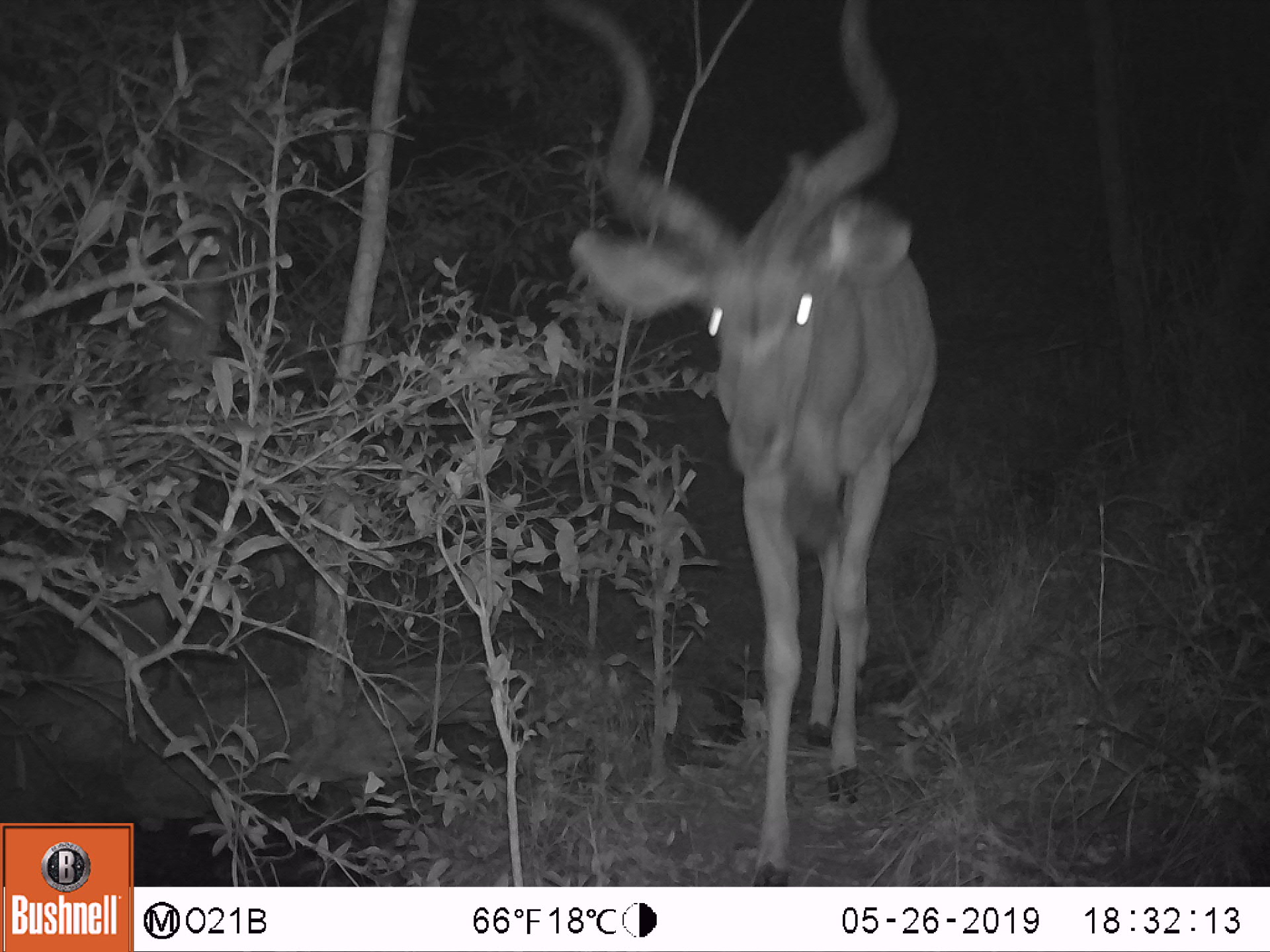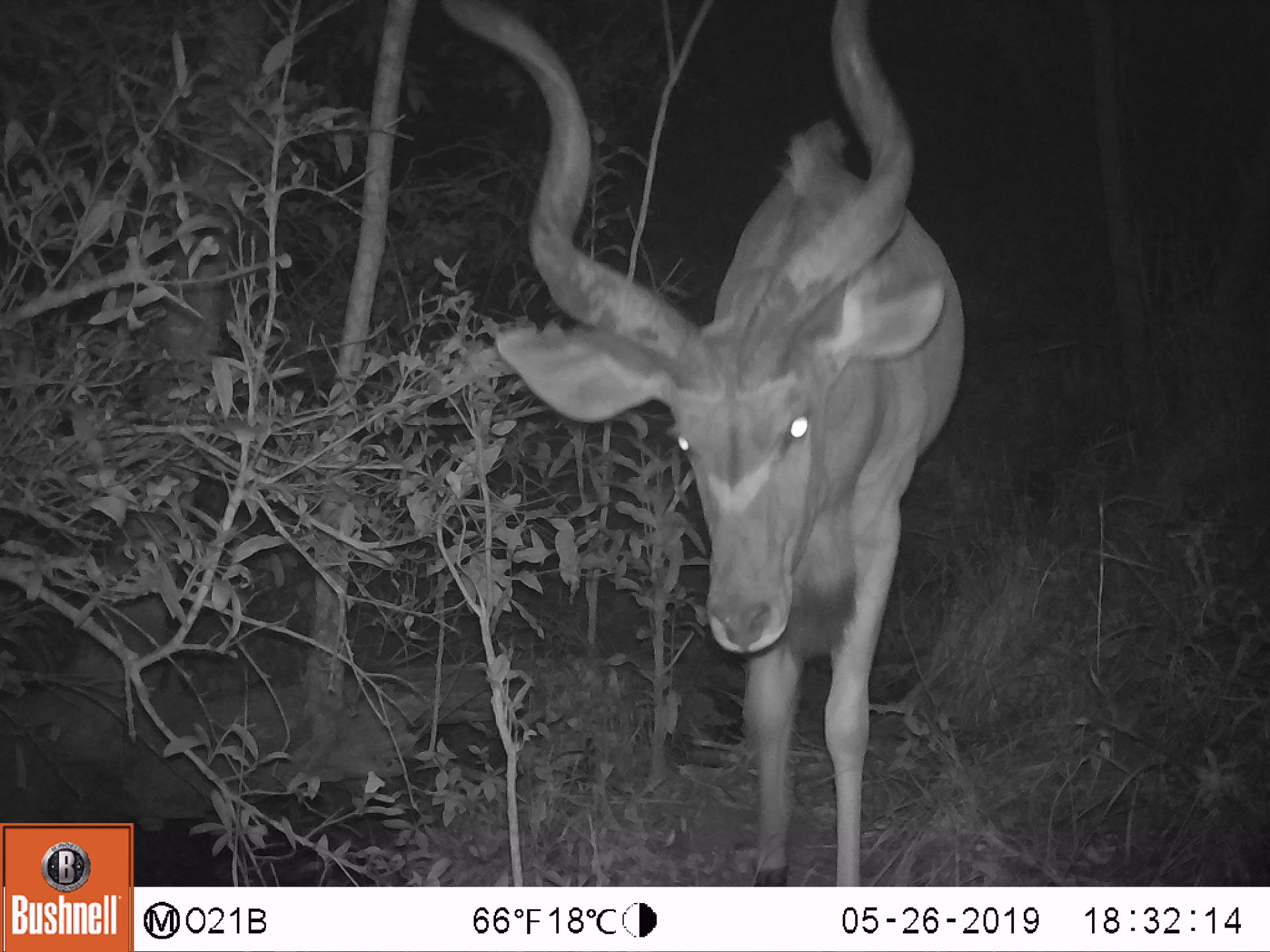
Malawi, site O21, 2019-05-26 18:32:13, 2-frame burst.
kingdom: Animalia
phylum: Chordata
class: Mammalia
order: Artiodactyla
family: Bovidae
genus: Tragelaphus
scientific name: Tragelaphus strepsiceros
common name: greater kudu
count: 1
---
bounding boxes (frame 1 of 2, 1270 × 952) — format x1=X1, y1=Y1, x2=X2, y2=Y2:
greater kudu: x1=536, y1=74, x2=964, y2=794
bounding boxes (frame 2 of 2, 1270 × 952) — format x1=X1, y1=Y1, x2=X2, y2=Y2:
greater kudu: x1=487, y1=106, x2=983, y2=827